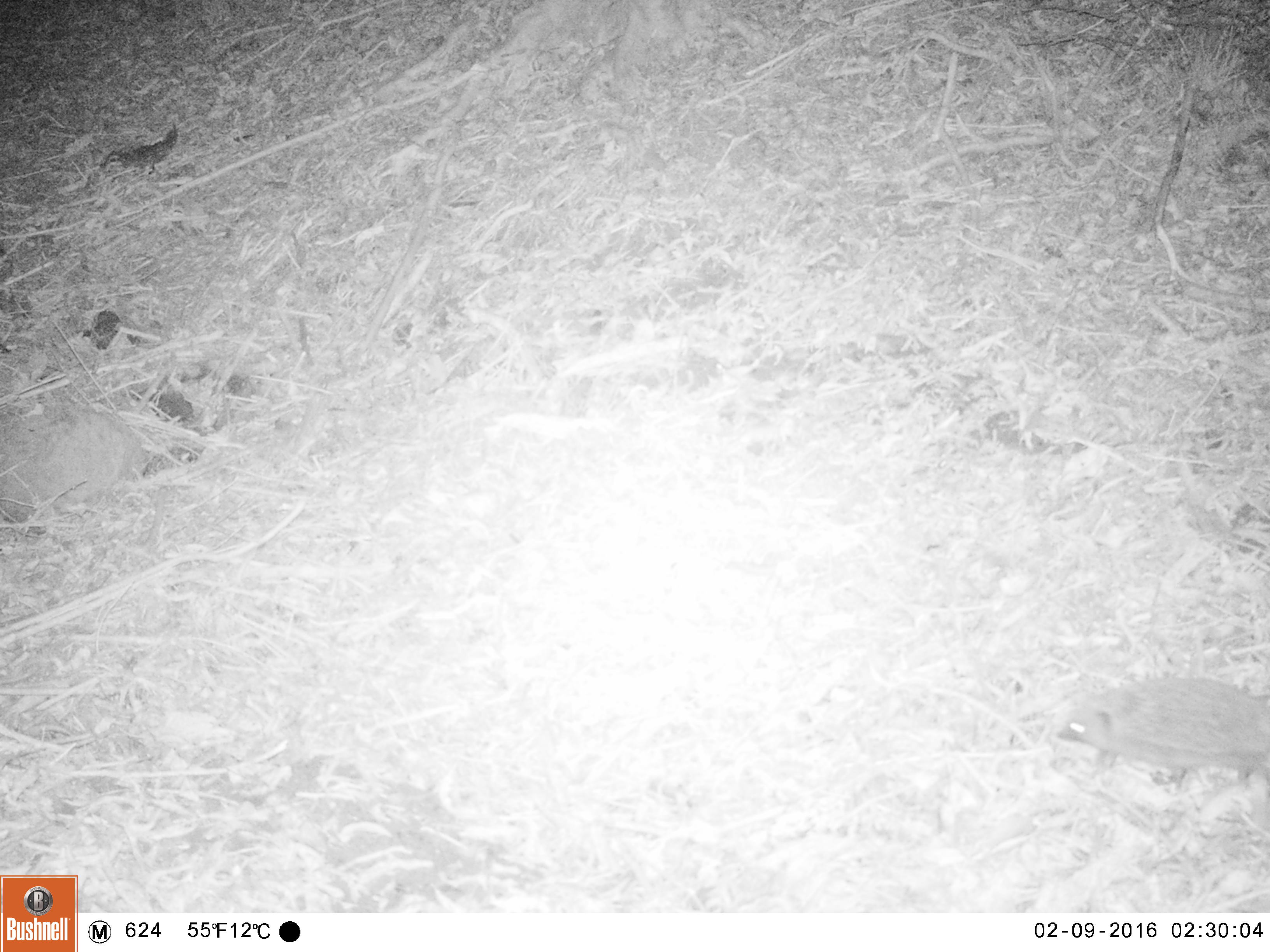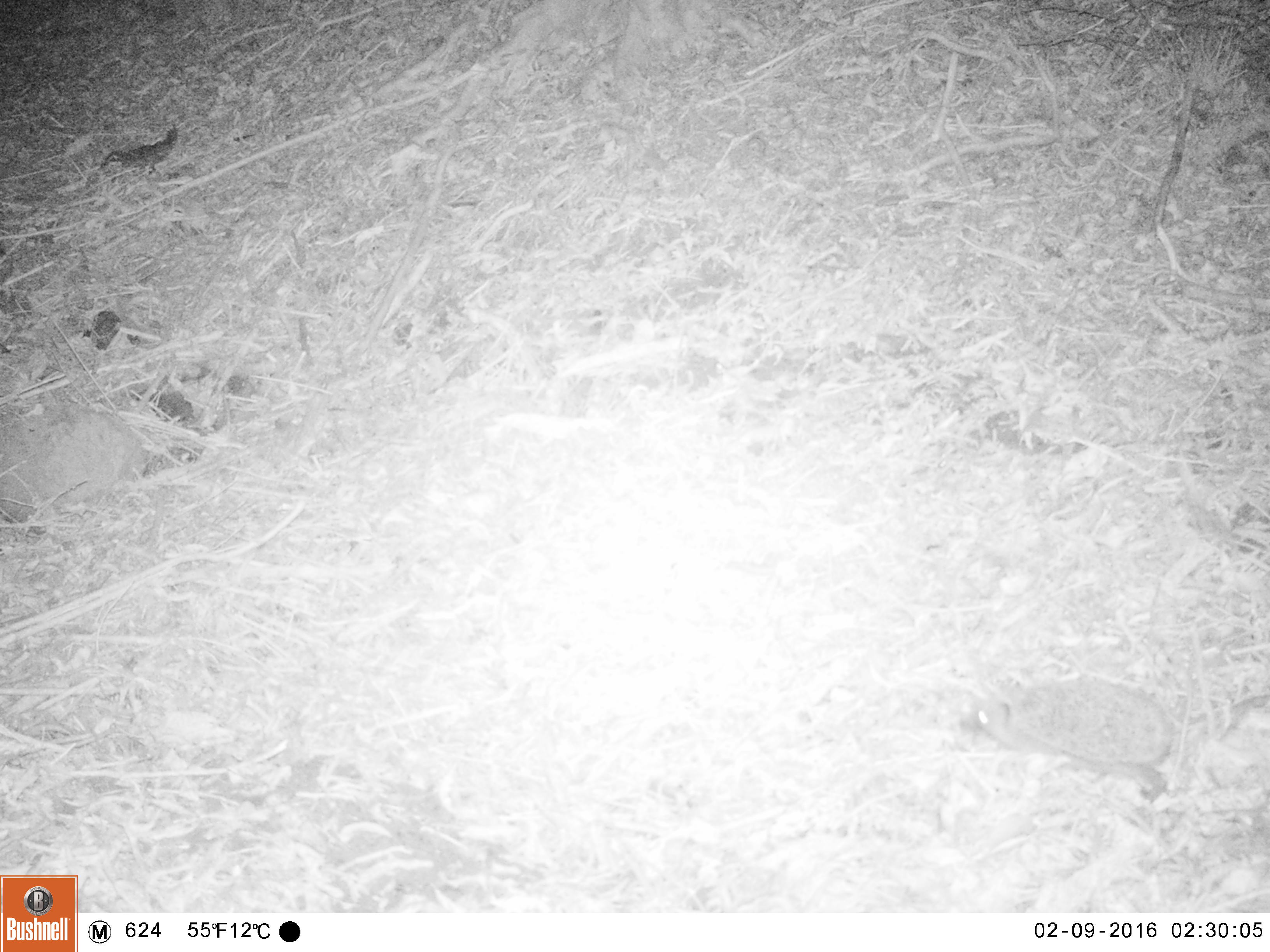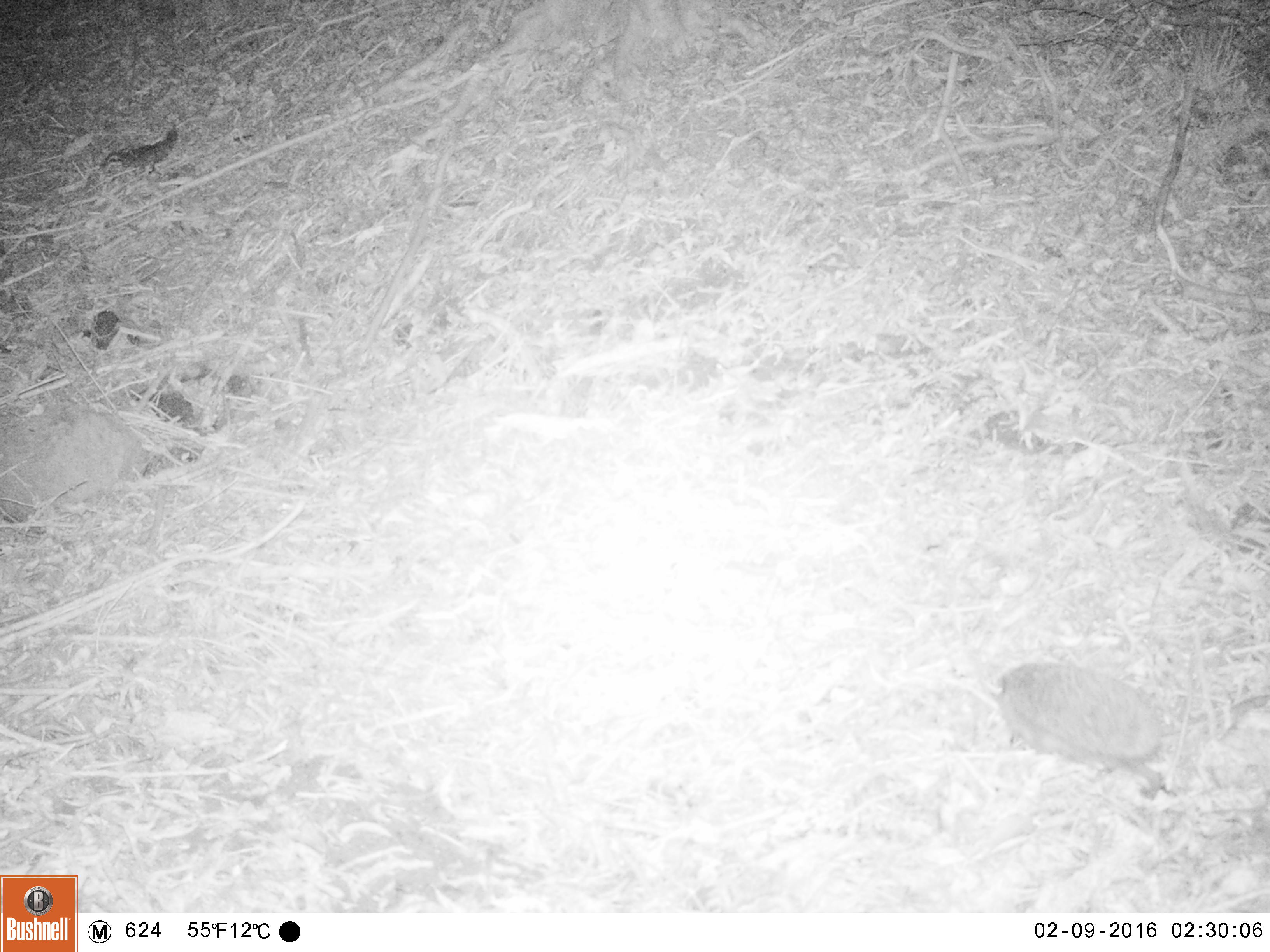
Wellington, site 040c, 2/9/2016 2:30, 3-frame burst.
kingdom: Animalia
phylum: Chordata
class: Mammalia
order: Eulipotyphla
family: Erinaceidae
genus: Erinaceus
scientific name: Erinaceus europaeus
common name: hedgehog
Hedgehog (Erinaceus europaeus).